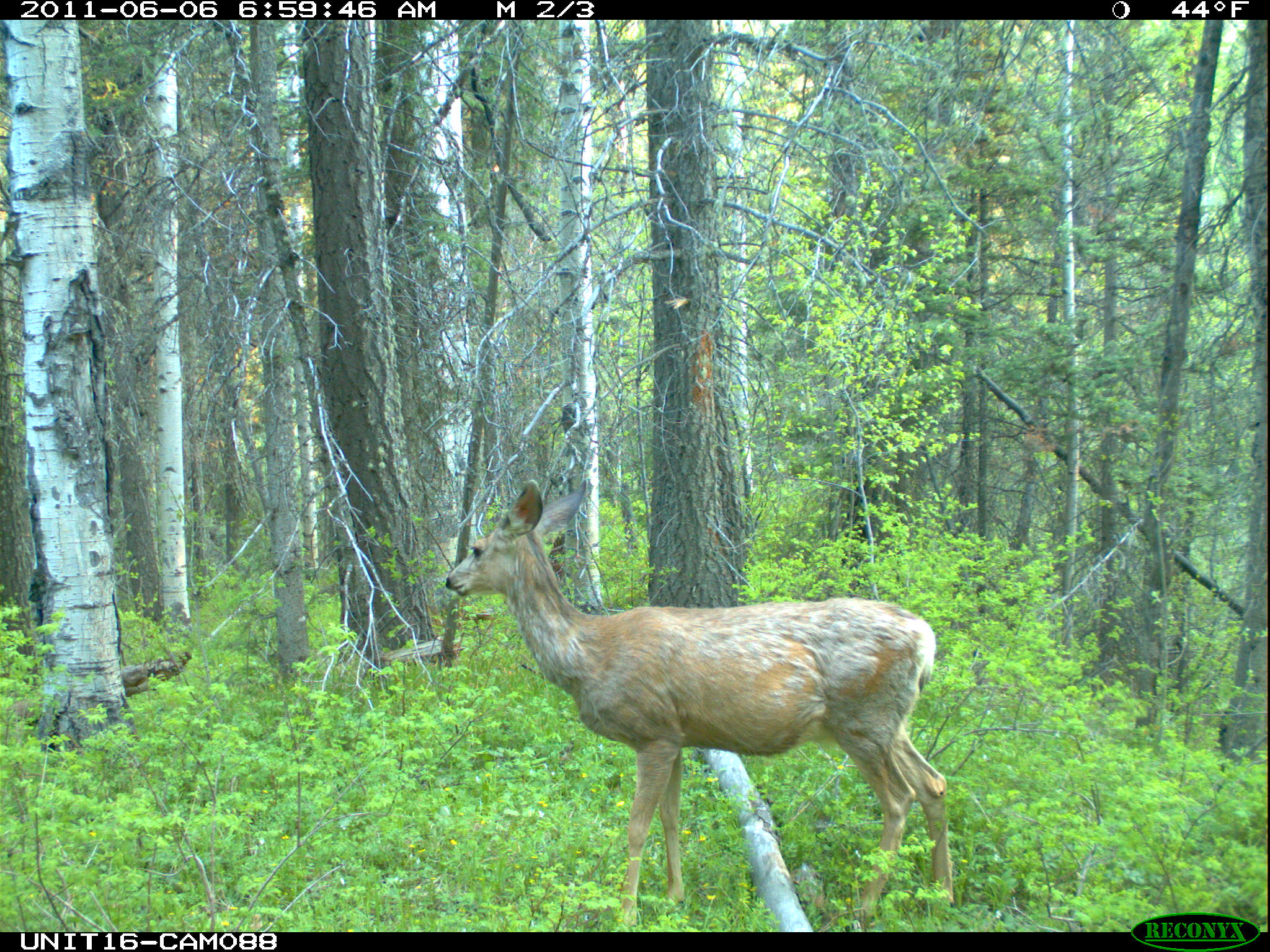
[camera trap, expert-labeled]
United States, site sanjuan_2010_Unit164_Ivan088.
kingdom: Animalia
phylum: Chordata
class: Mammalia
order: Artiodactyla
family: Cervidae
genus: Odocoileus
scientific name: Odocoileus hemionus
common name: mule deer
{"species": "Odocoileus hemionus (mule deer)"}